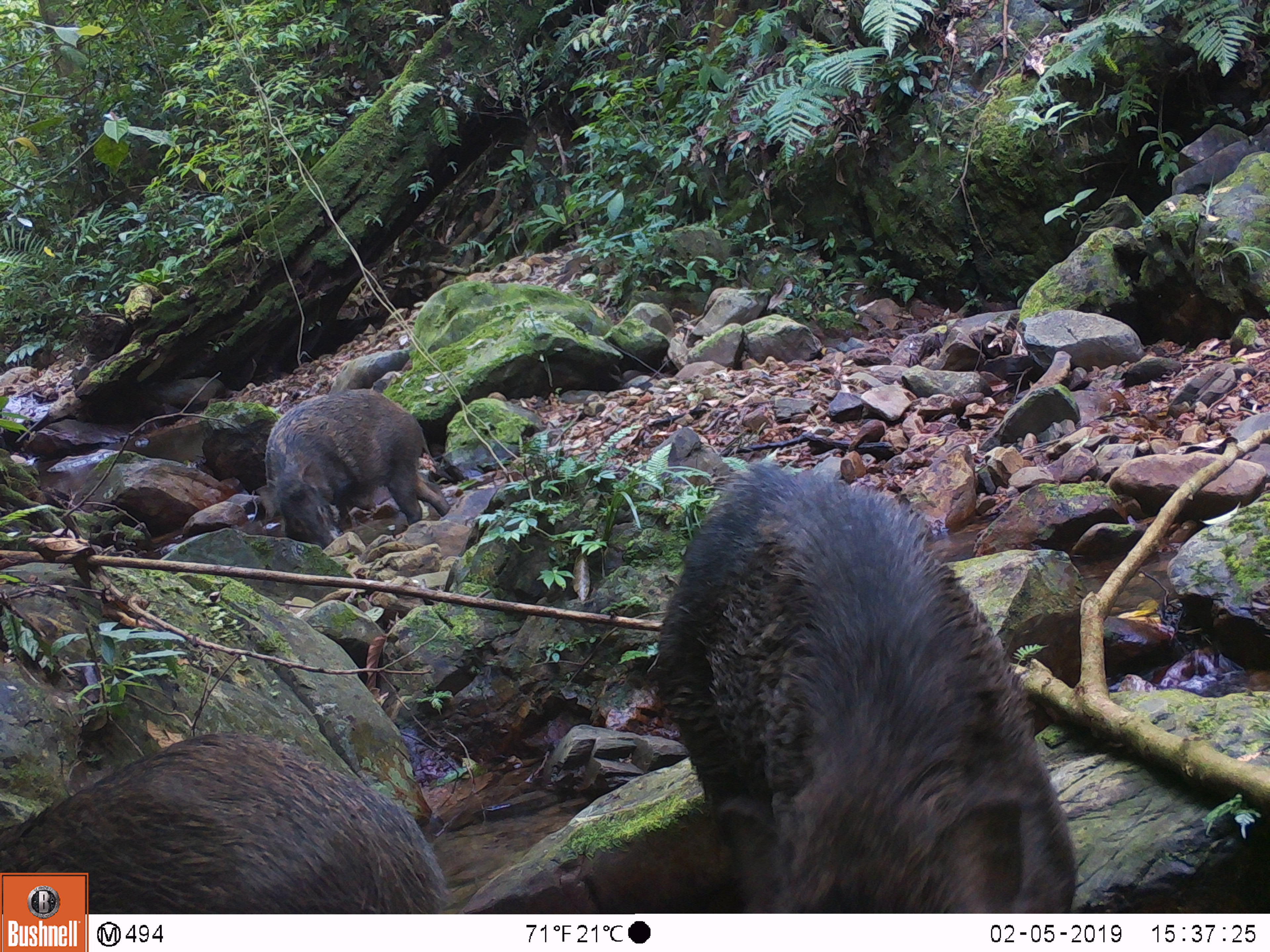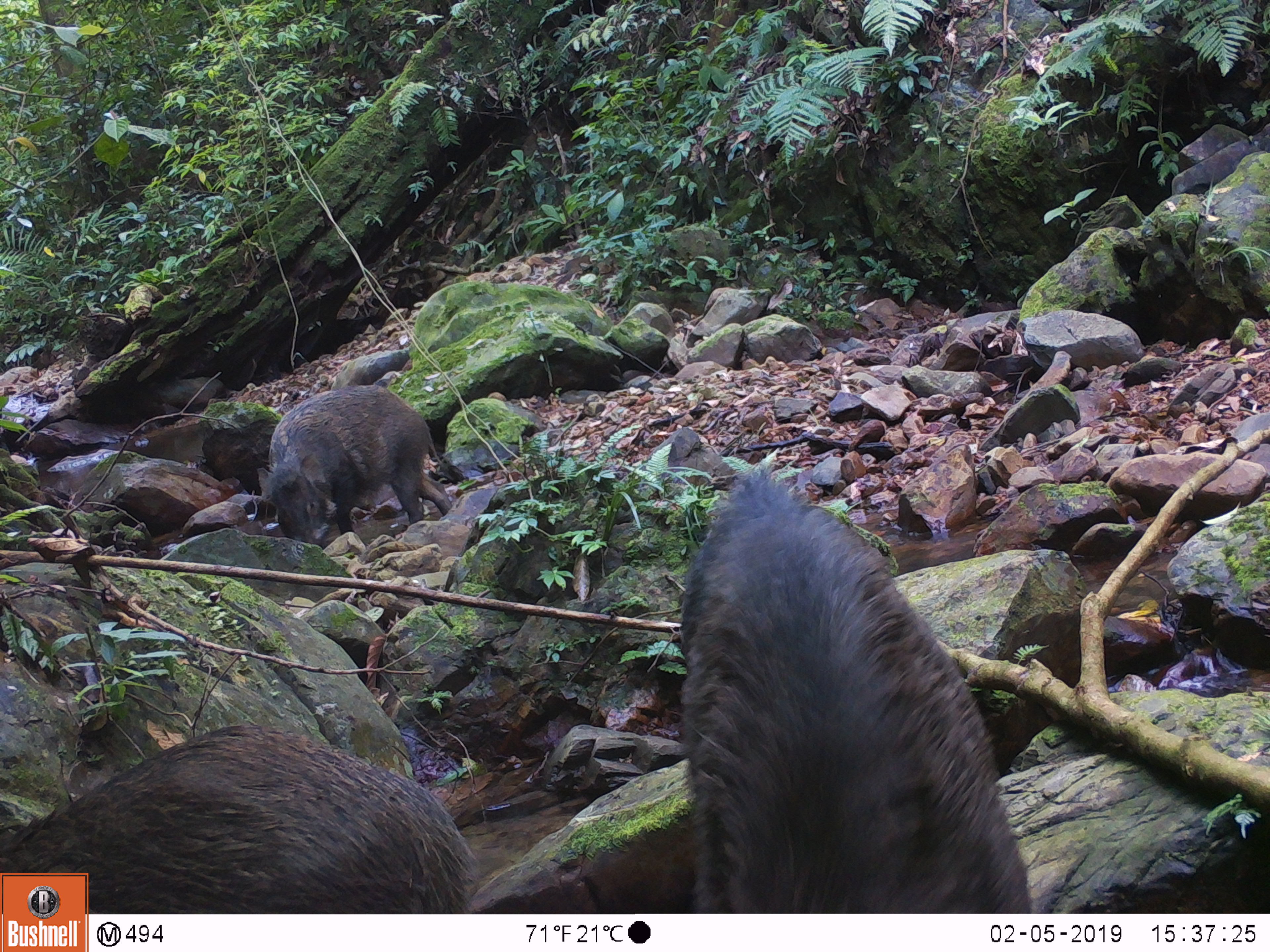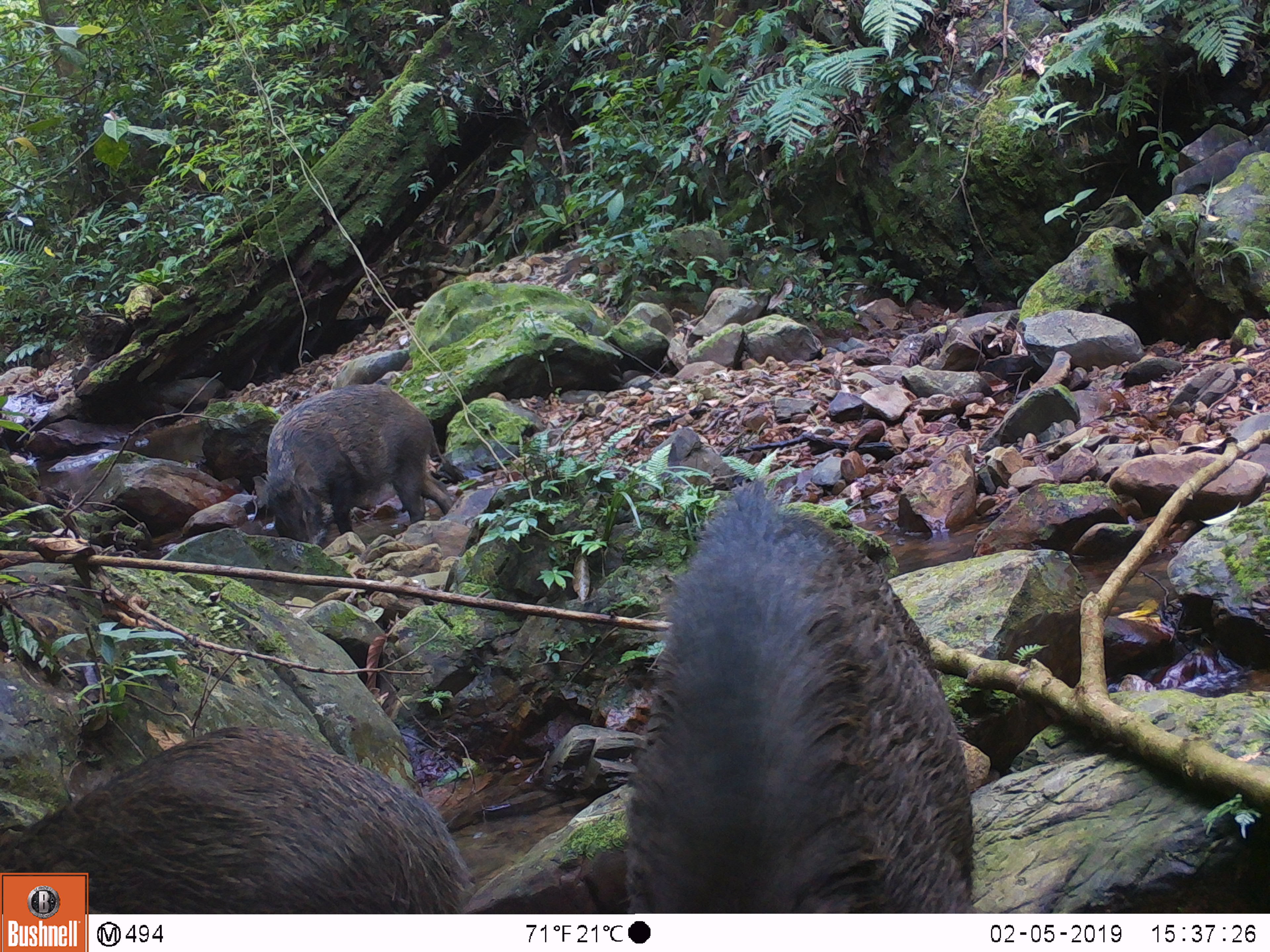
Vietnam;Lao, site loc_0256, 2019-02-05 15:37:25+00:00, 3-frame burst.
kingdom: Animalia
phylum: Chordata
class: Mammalia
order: Artiodactyla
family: Suidae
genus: Sus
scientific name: Sus scrofa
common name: eurasian wild pig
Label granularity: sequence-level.